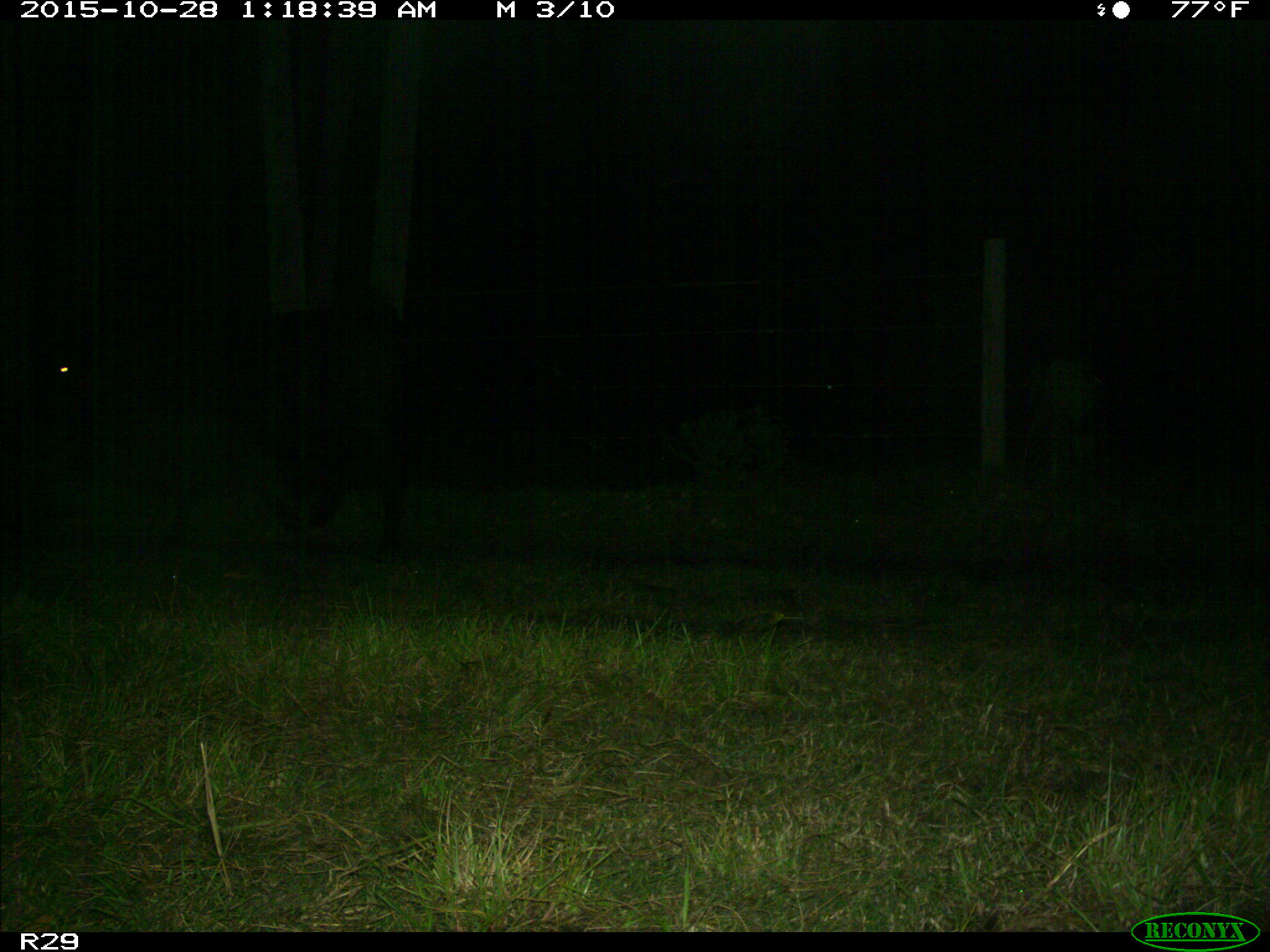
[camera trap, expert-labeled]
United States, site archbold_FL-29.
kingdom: Animalia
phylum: Chordata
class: Mammalia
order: Artiodactyla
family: Bovidae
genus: Bos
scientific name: Bos taurus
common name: domestic cow